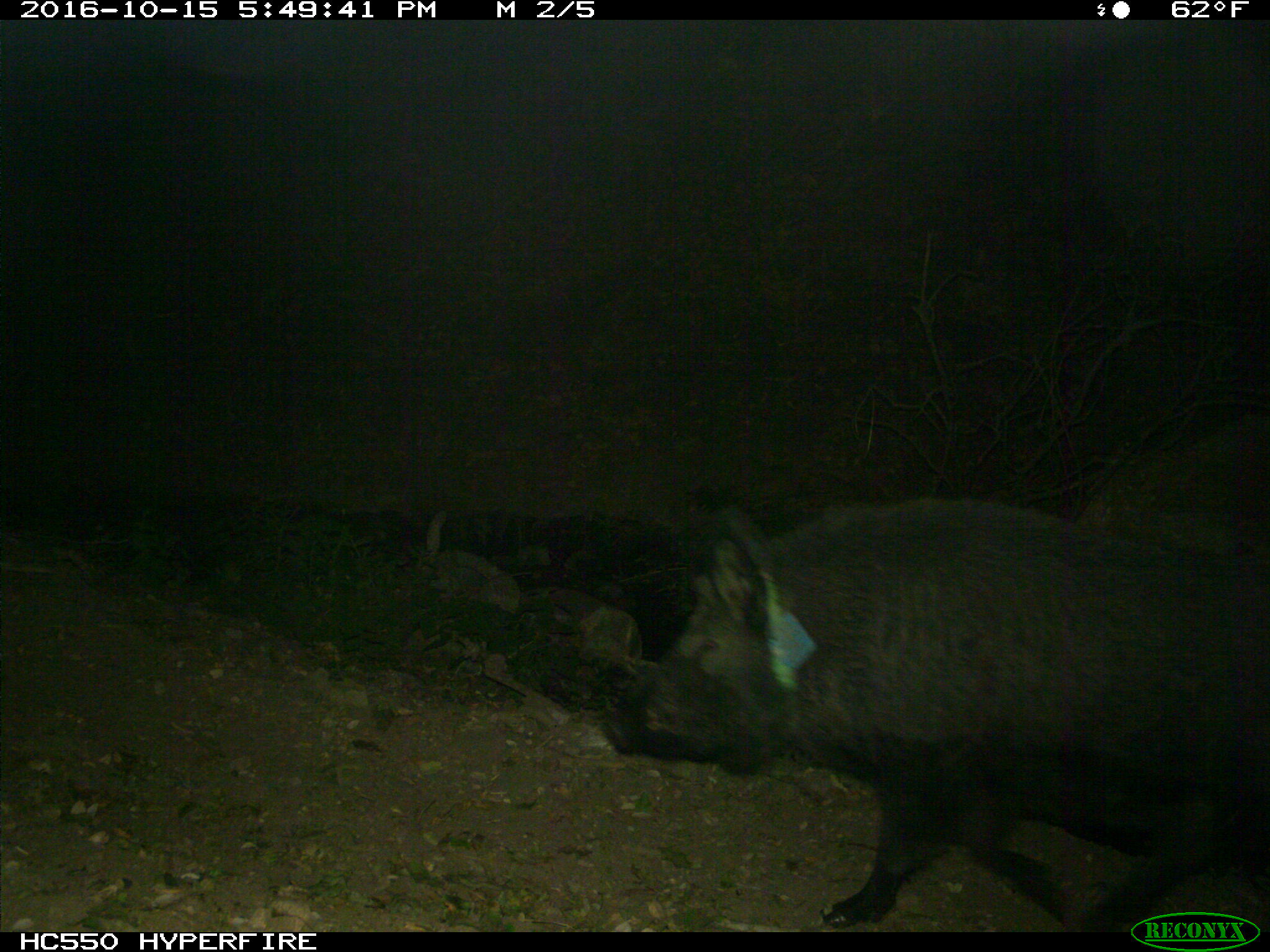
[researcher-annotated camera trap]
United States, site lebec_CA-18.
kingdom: Animalia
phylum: Chordata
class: Mammalia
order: Artiodactyla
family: Suidae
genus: Sus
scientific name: Sus scrofa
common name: wild boar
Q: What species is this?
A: Sus scrofa (wild boar).